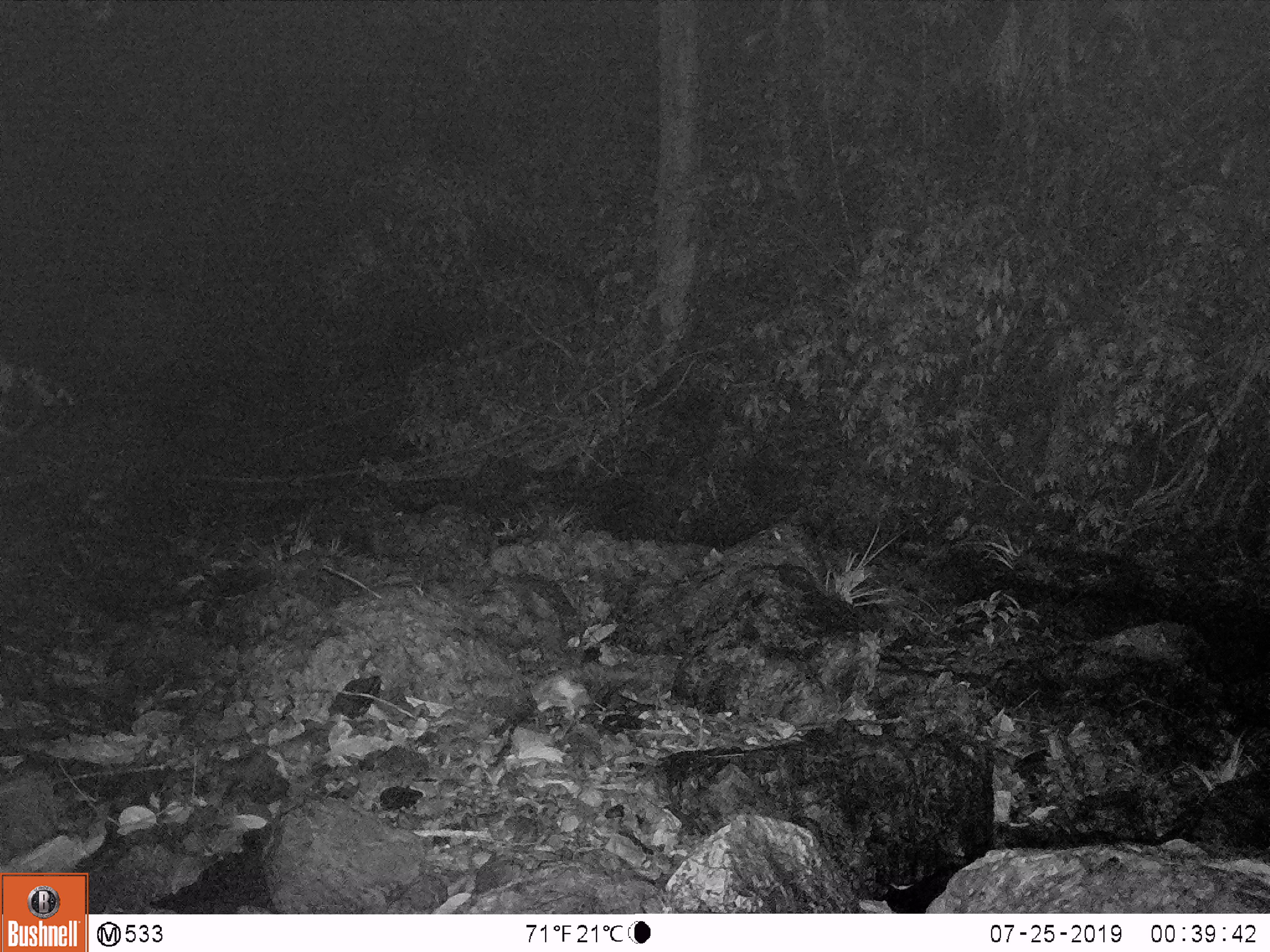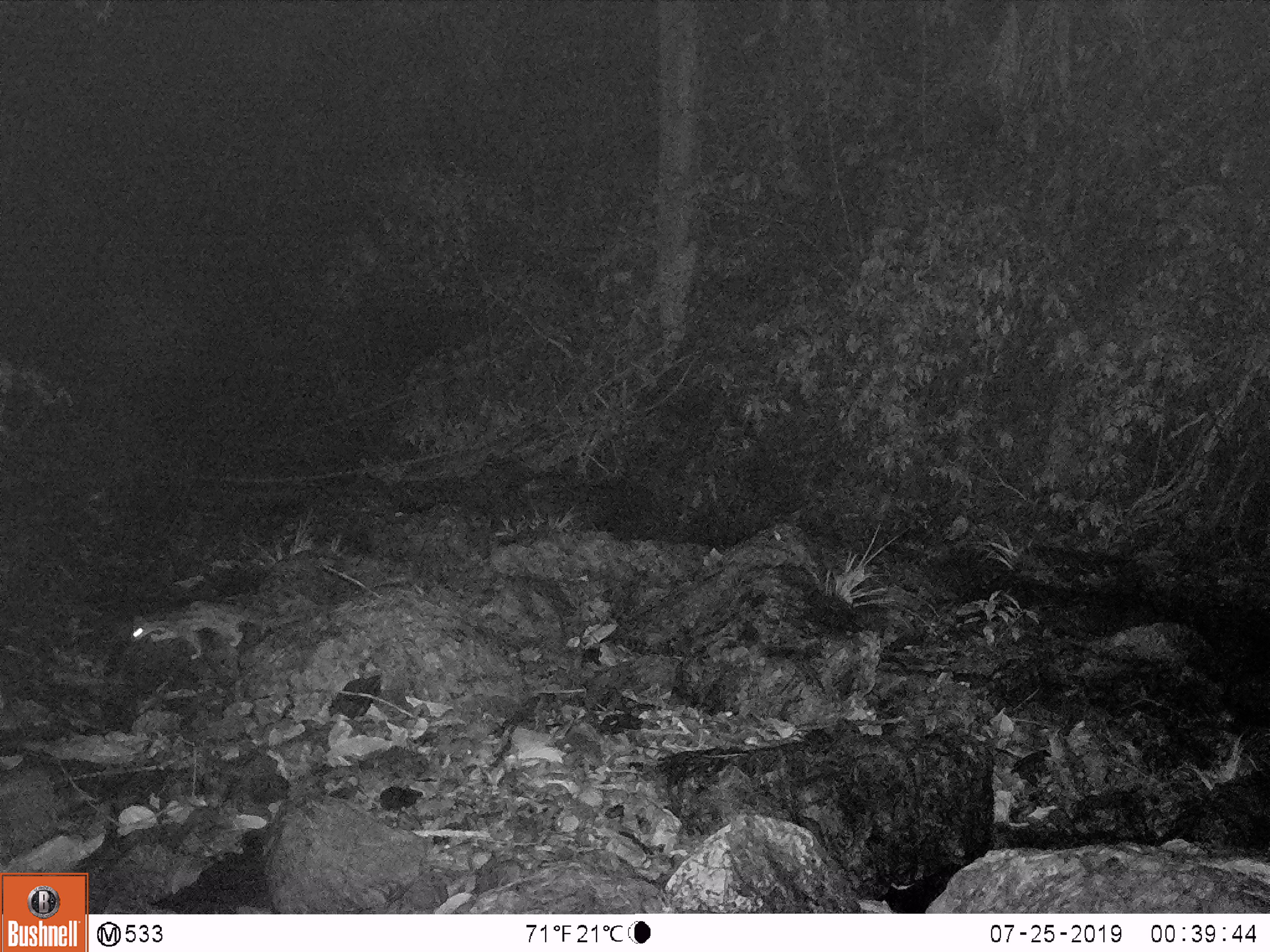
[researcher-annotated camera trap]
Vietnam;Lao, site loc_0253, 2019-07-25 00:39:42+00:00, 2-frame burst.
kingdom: Animalia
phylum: Chordata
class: Mammalia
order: Carnivora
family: Viverridae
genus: Paradoxurus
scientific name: Paradoxurus hermaphroditus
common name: common palm civet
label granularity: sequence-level